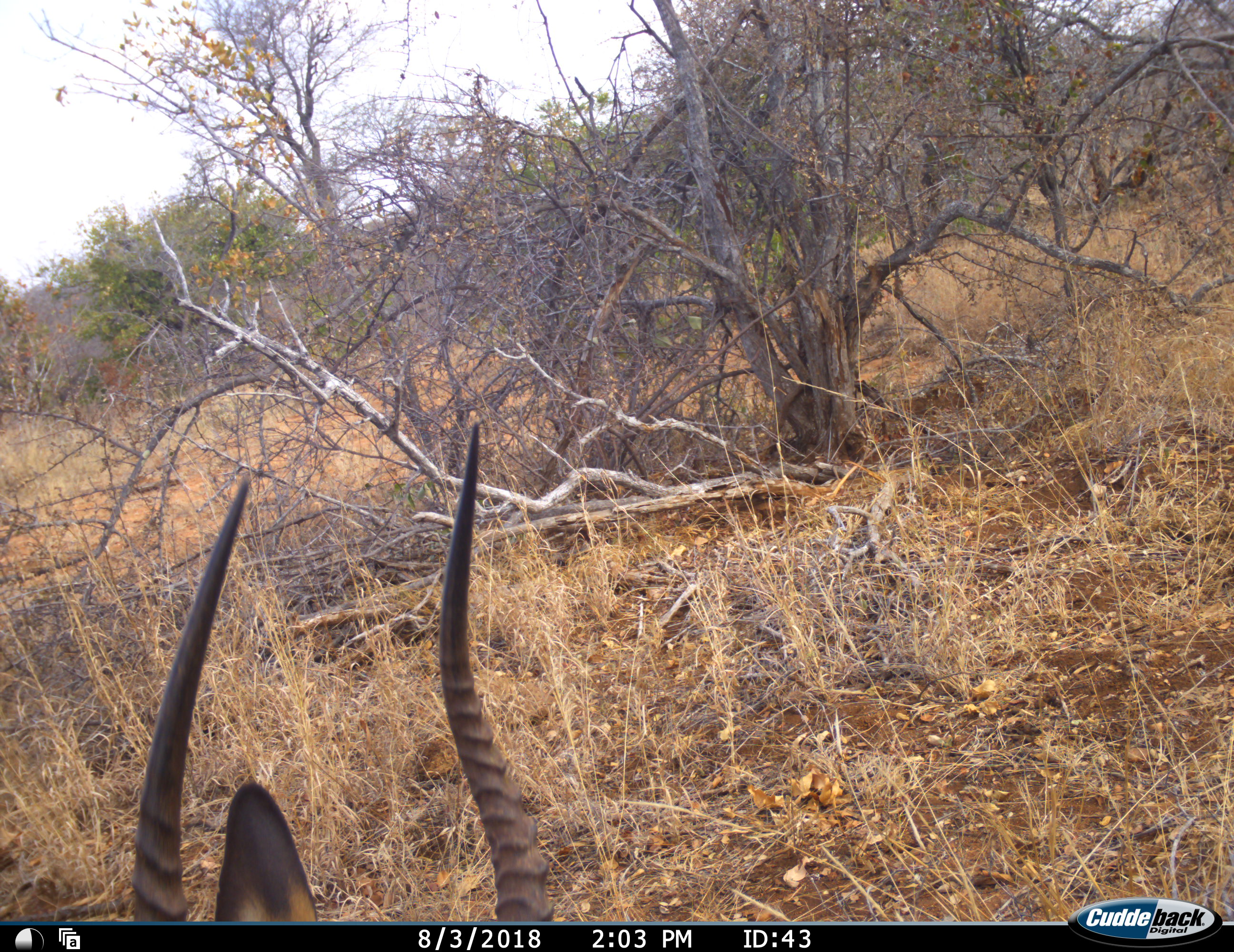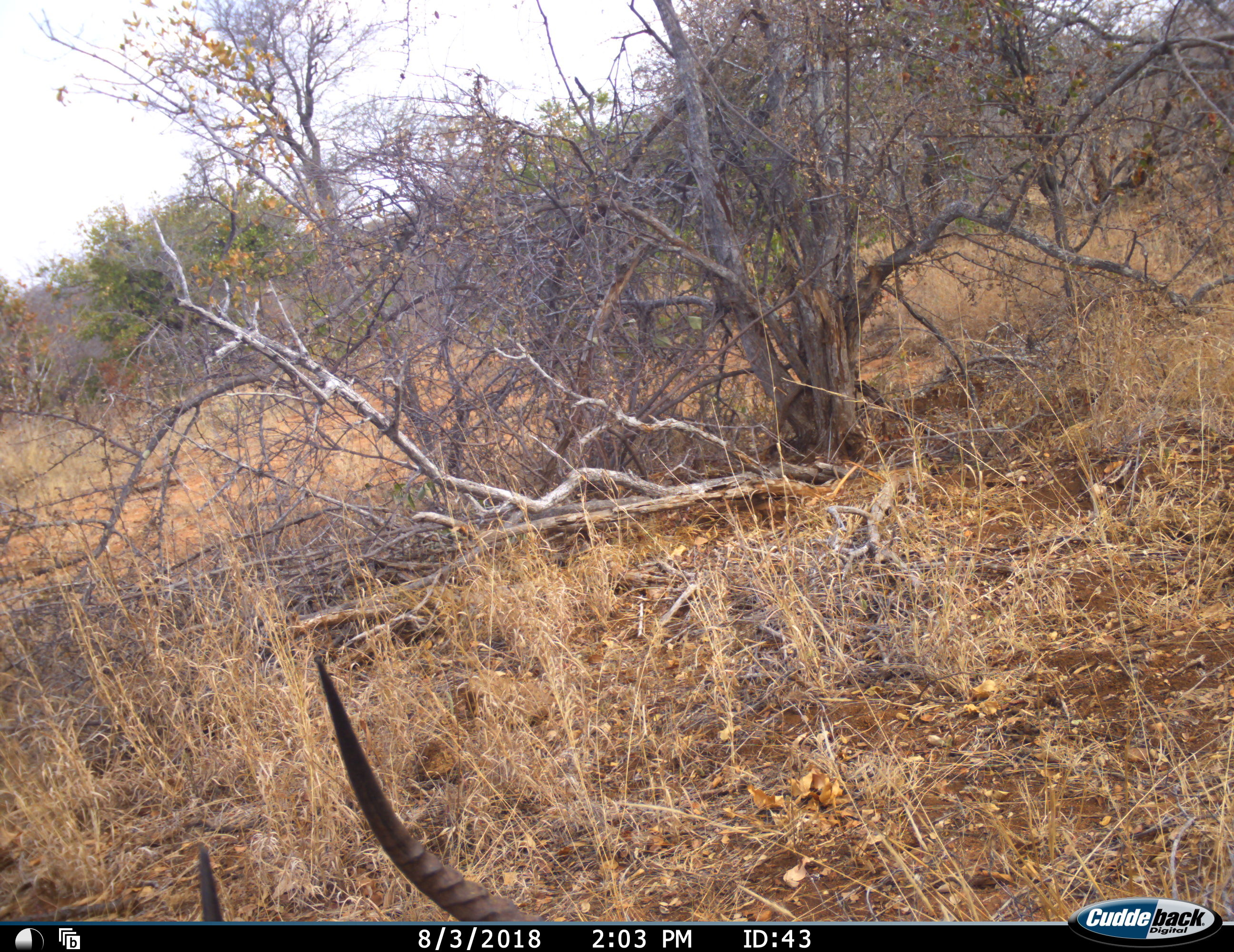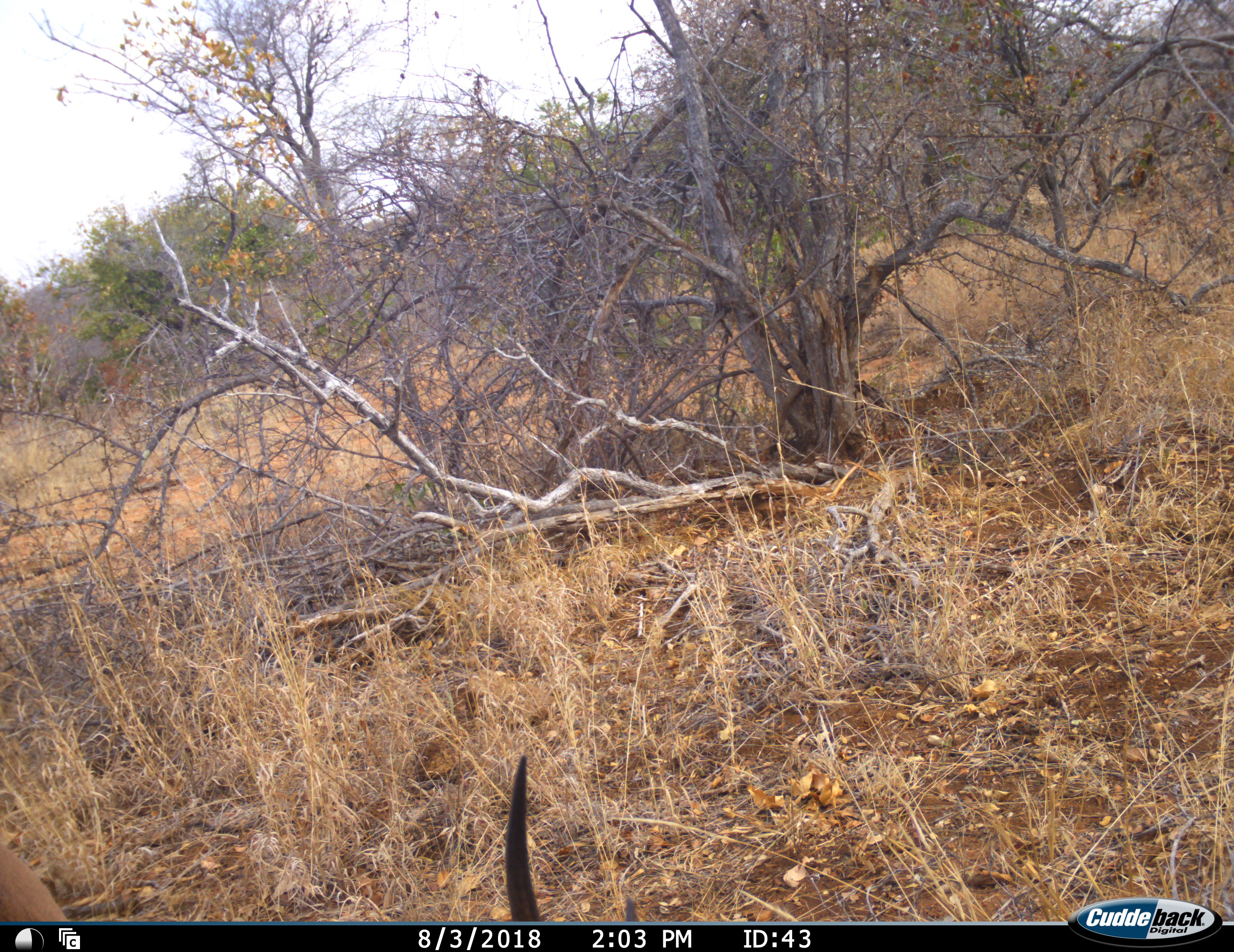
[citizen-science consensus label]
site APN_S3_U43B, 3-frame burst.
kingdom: Animalia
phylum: Chordata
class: Mammalia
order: Artiodactyla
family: Bovidae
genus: Aepyceros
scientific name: Aepyceros melampus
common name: impala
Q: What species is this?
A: Impala (Aepyceros melampus).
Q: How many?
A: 1.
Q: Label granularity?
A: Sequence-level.